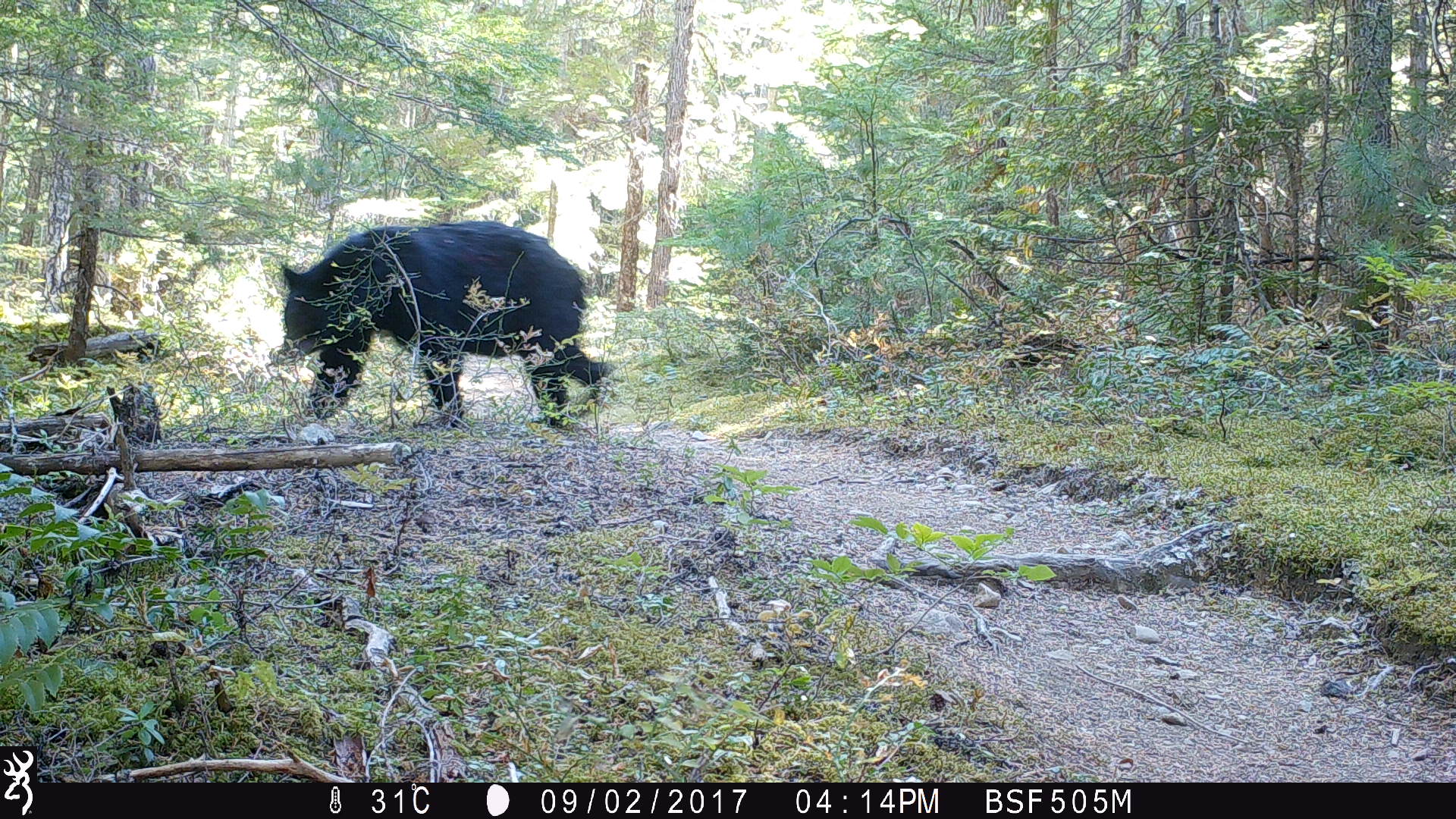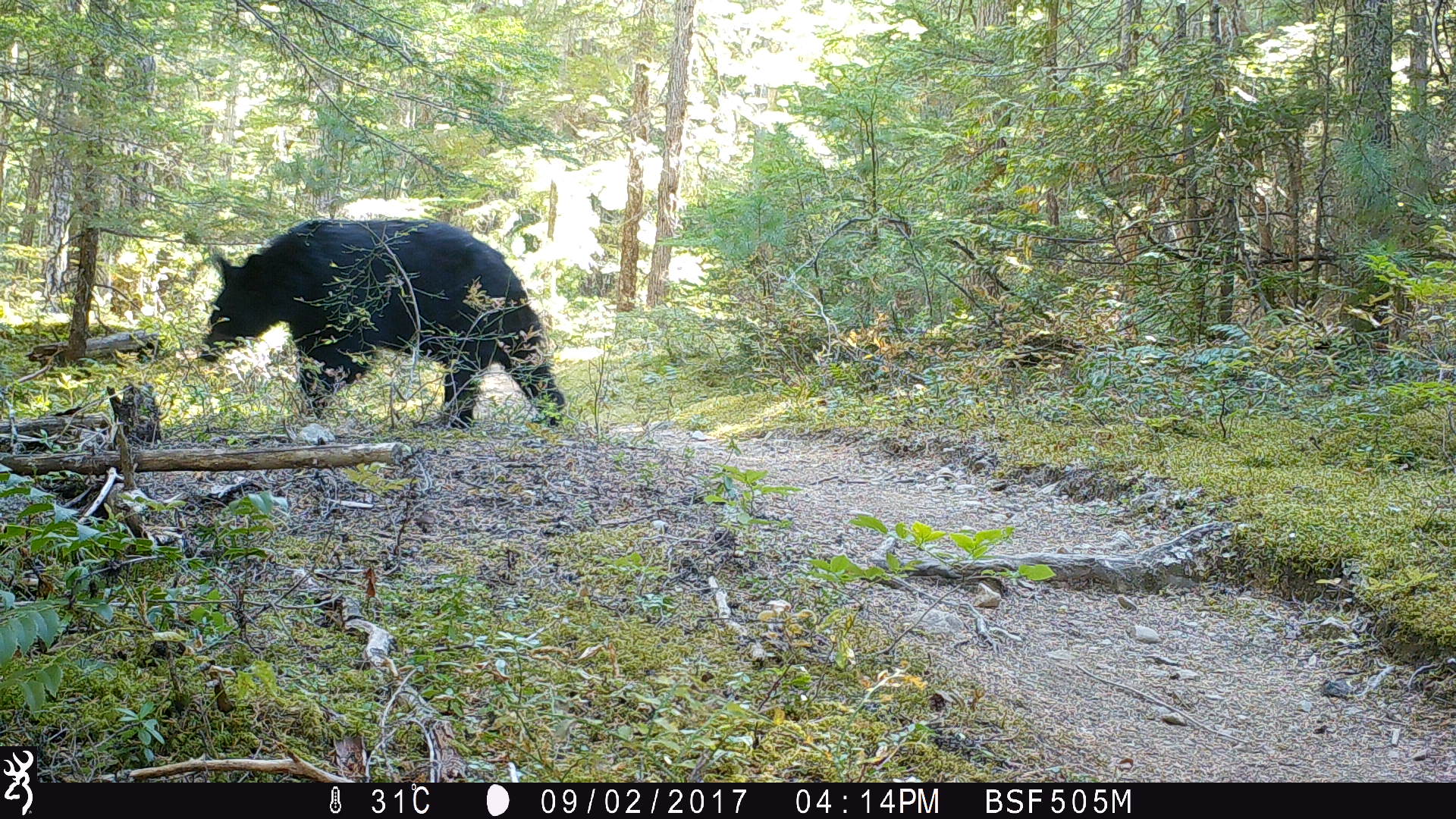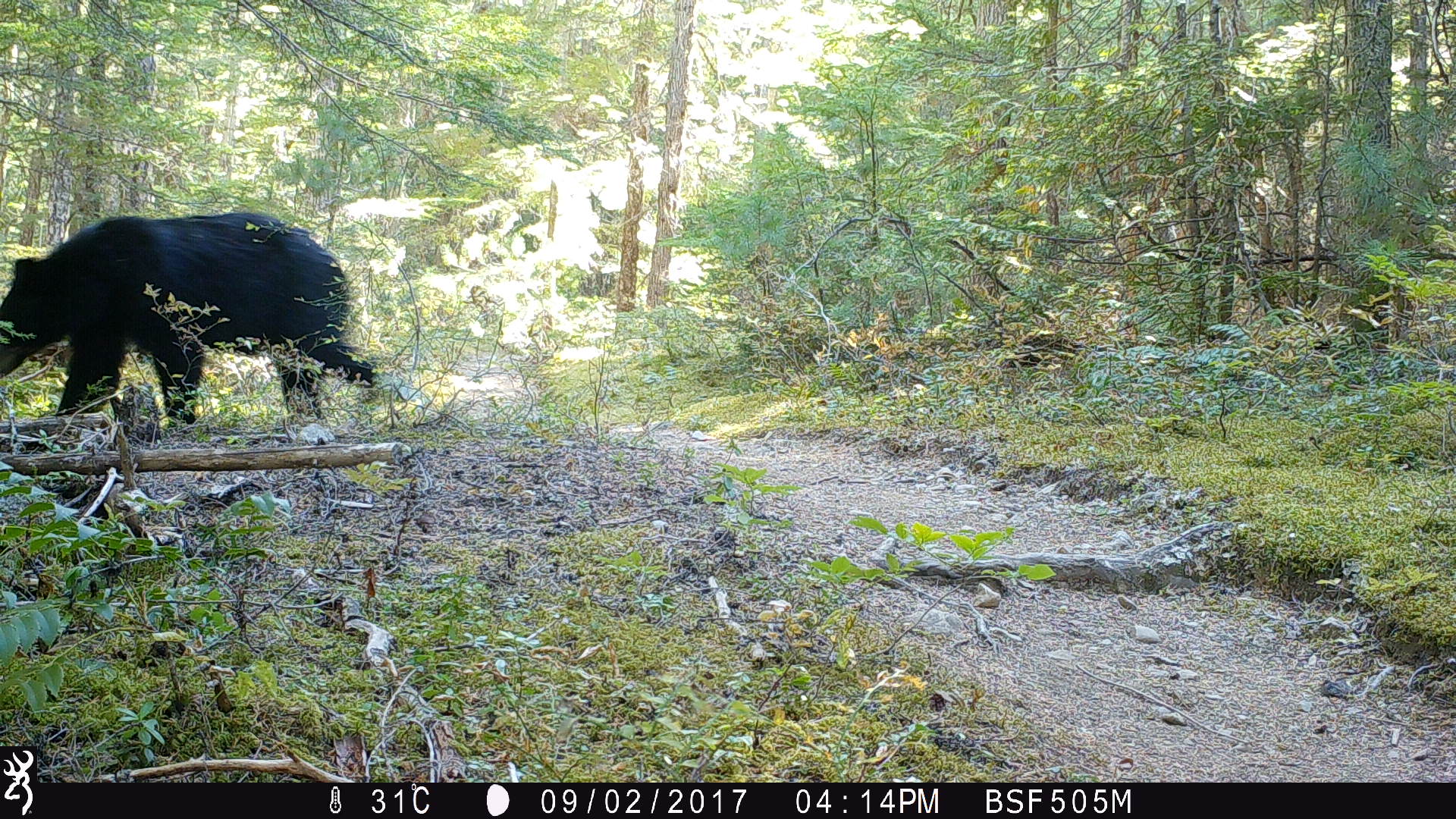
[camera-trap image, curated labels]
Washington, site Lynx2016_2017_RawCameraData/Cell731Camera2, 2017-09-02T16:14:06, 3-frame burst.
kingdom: Animalia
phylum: Chordata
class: Mammalia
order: Carnivora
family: Ursidae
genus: Ursus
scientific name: Ursus americanus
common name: american black bear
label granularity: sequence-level